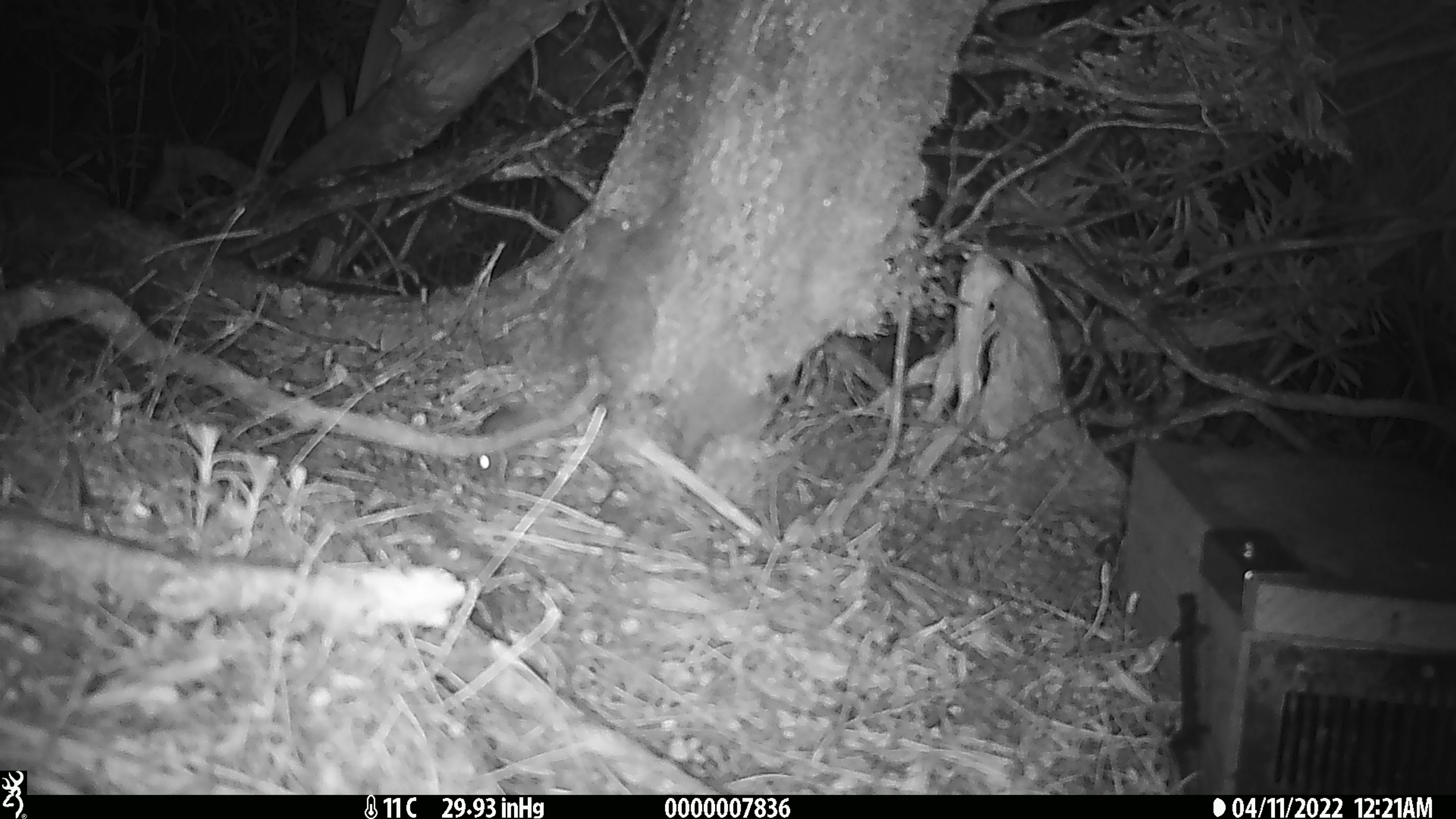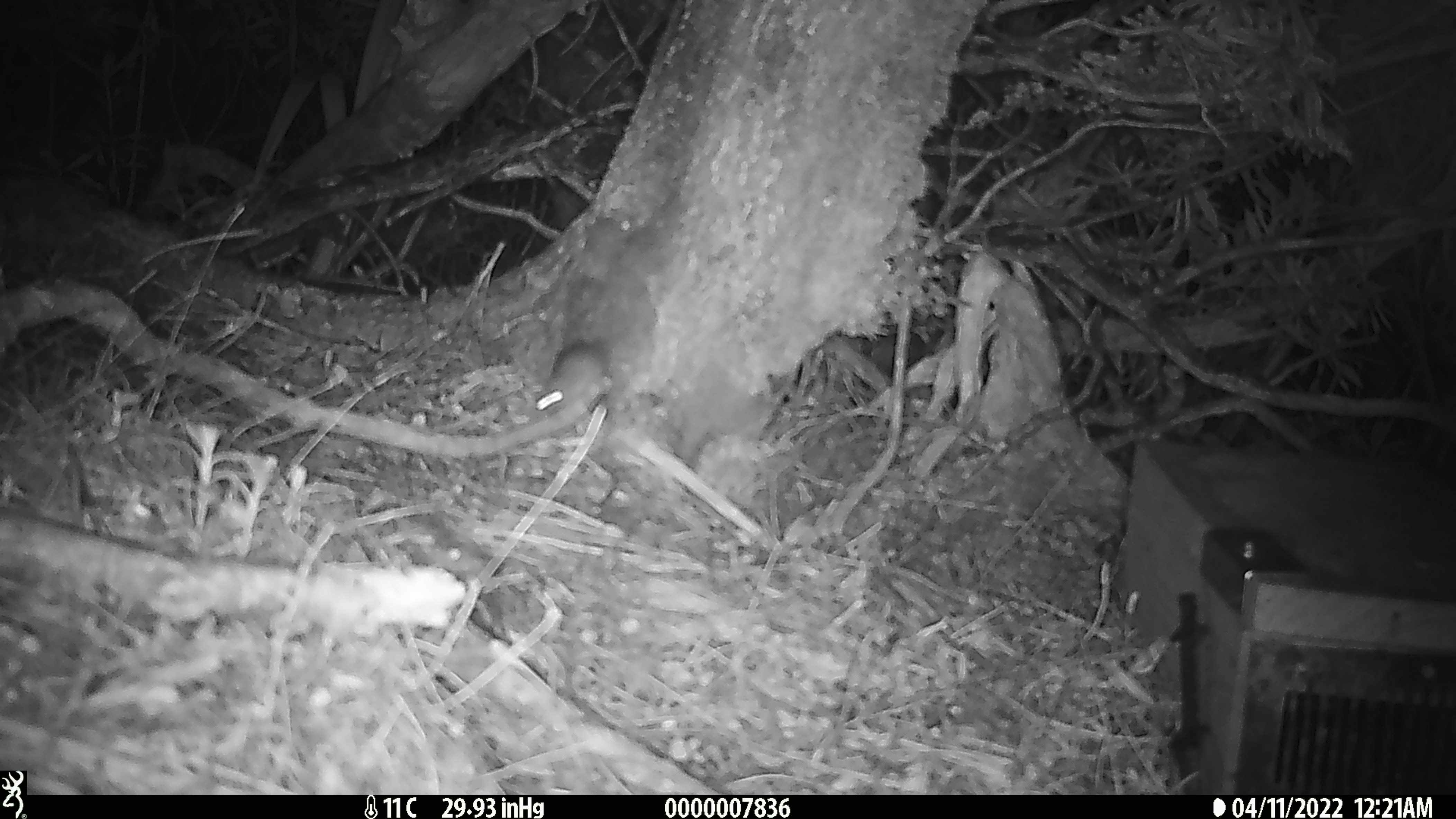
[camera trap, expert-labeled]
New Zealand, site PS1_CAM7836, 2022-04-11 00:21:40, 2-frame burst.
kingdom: Animalia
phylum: Chordata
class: Mammalia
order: Rodentia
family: Muridae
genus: Mus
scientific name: Mus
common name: mouse